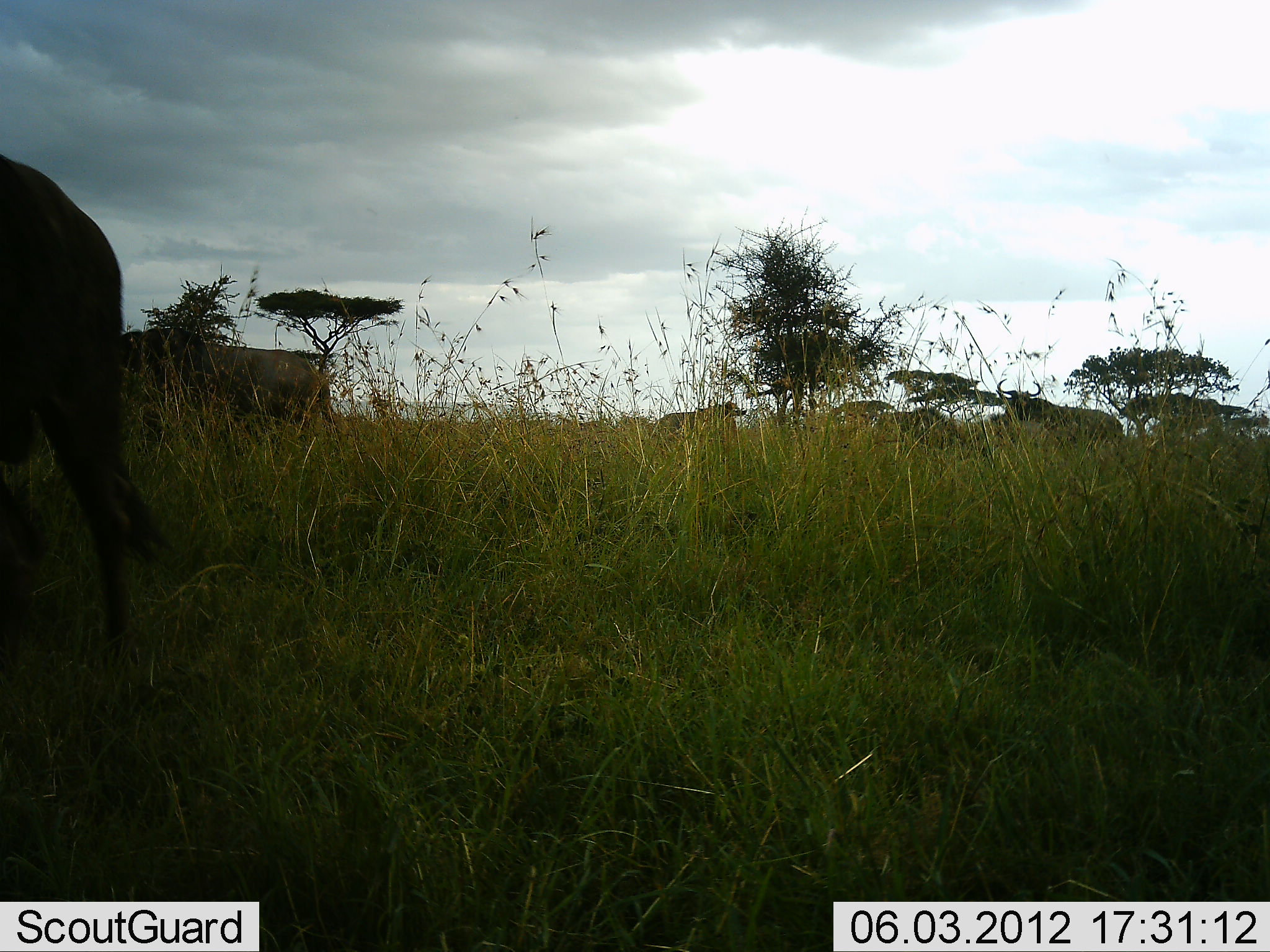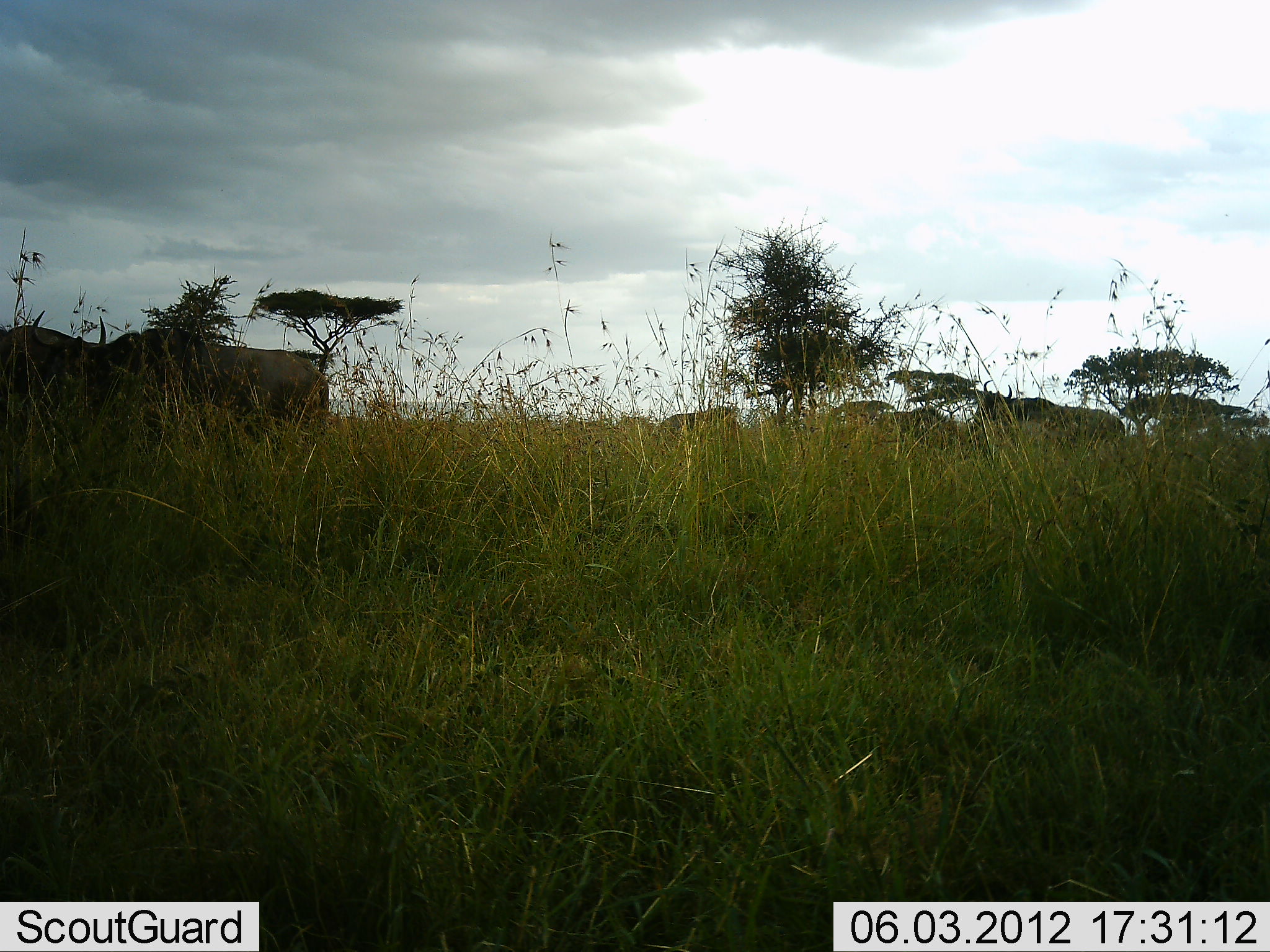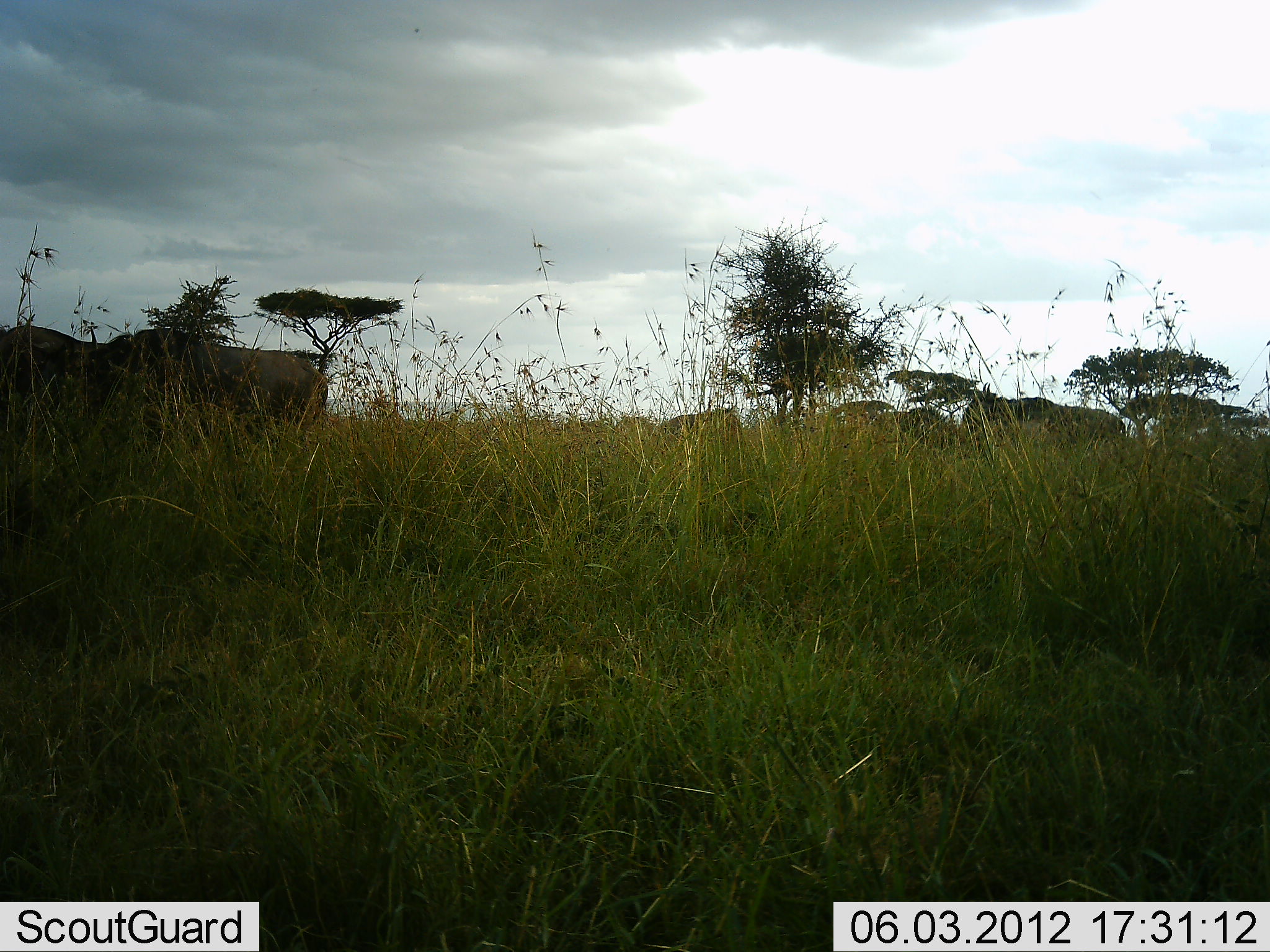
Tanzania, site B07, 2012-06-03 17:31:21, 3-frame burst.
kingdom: Animalia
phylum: Chordata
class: Mammalia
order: Artiodactyla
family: Bovidae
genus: Connochaetes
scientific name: Connochaetes taurinus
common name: blue wildebeest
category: wildebeest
Wildebeest (blue wildebeest) (Connochaetes taurinus), count 6. Behavior (volunteer vote fractions): standing 50%, resting 0%, moving 70%, interacting 0%. Young present (vote fraction): 0%. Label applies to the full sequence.